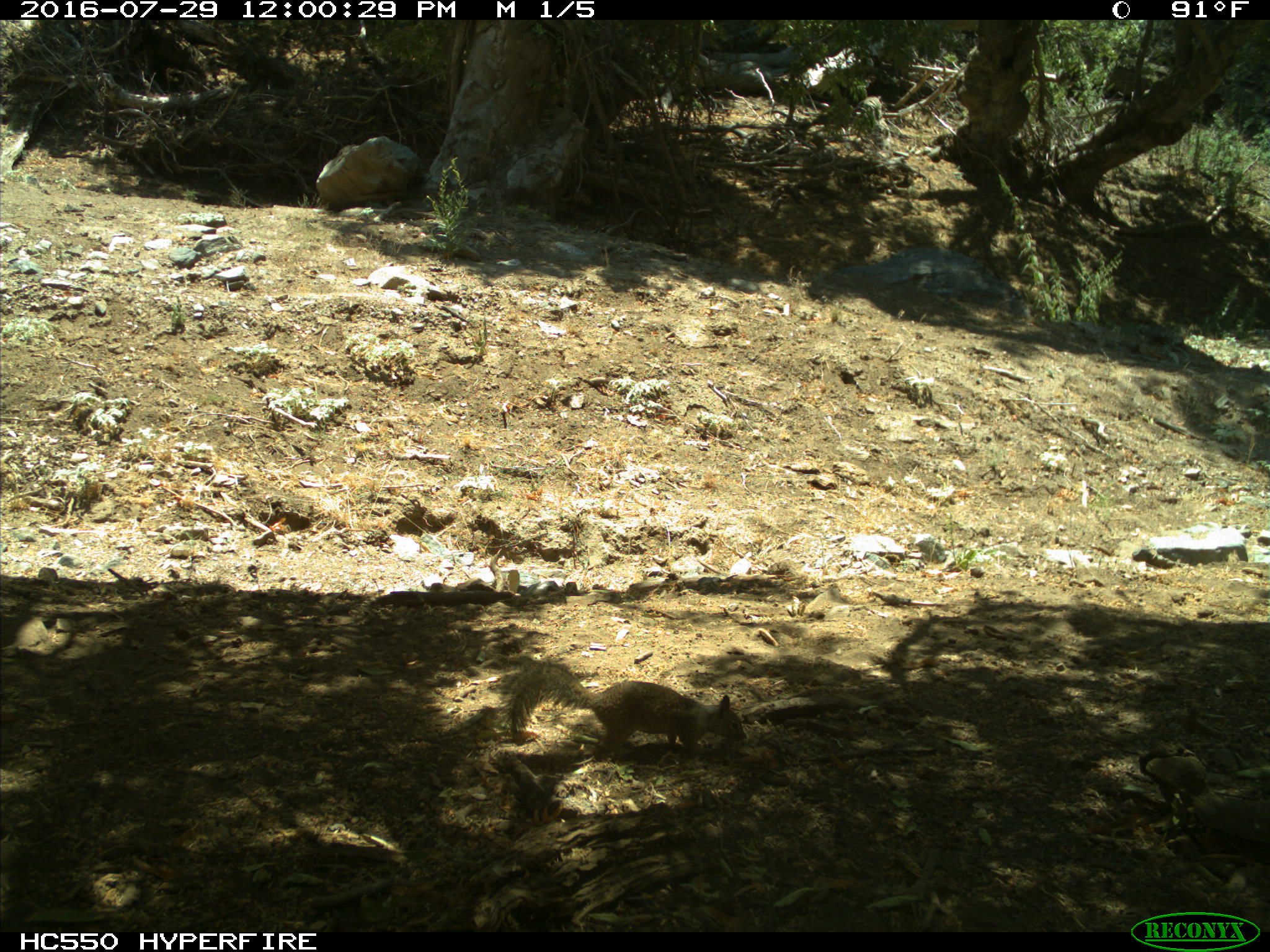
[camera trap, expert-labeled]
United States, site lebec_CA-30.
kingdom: Animalia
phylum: Chordata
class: Mammalia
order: Rodentia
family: Sciuridae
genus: Otospermophilus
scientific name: Otospermophilus beecheyi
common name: california ground squirrel